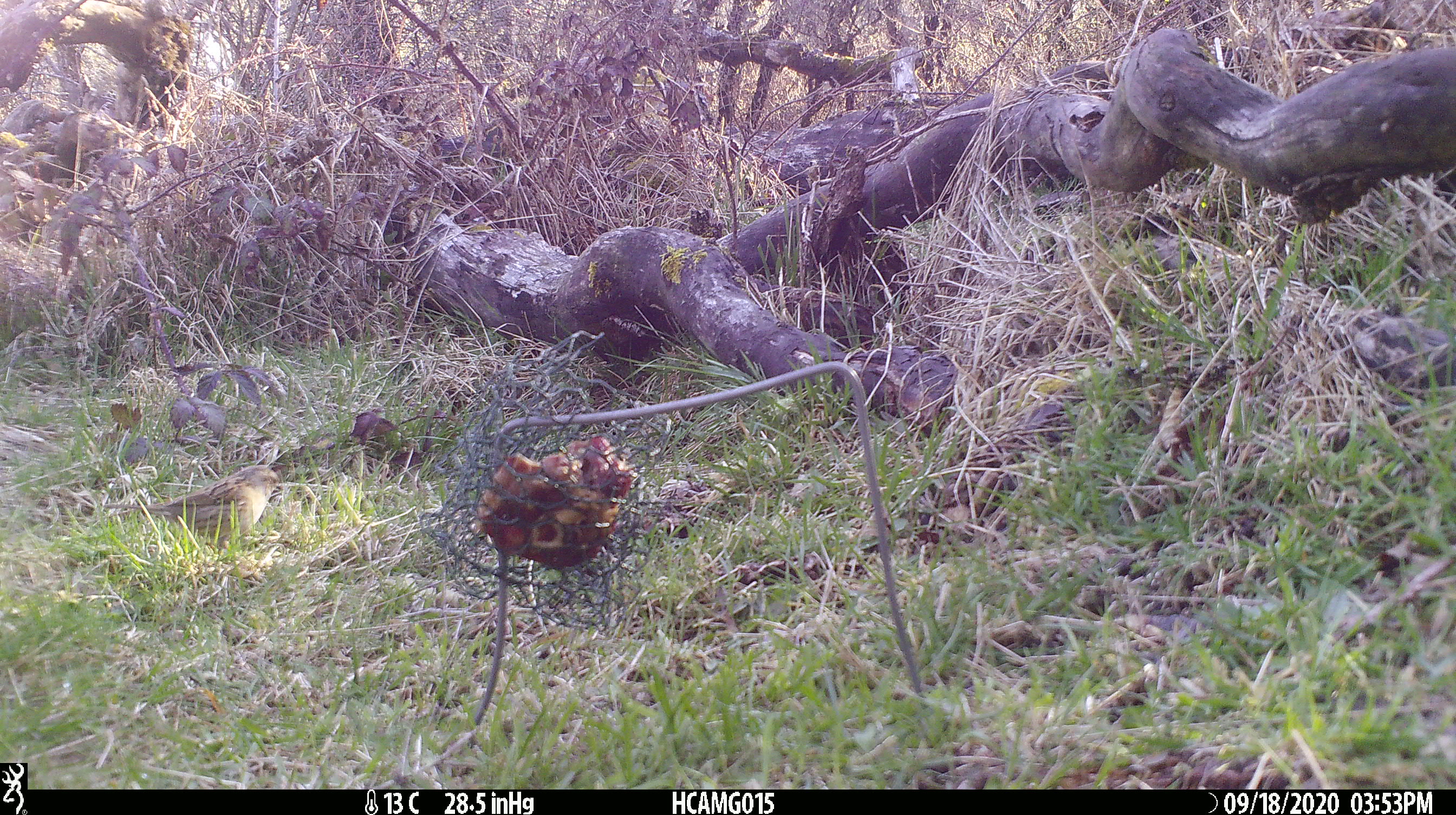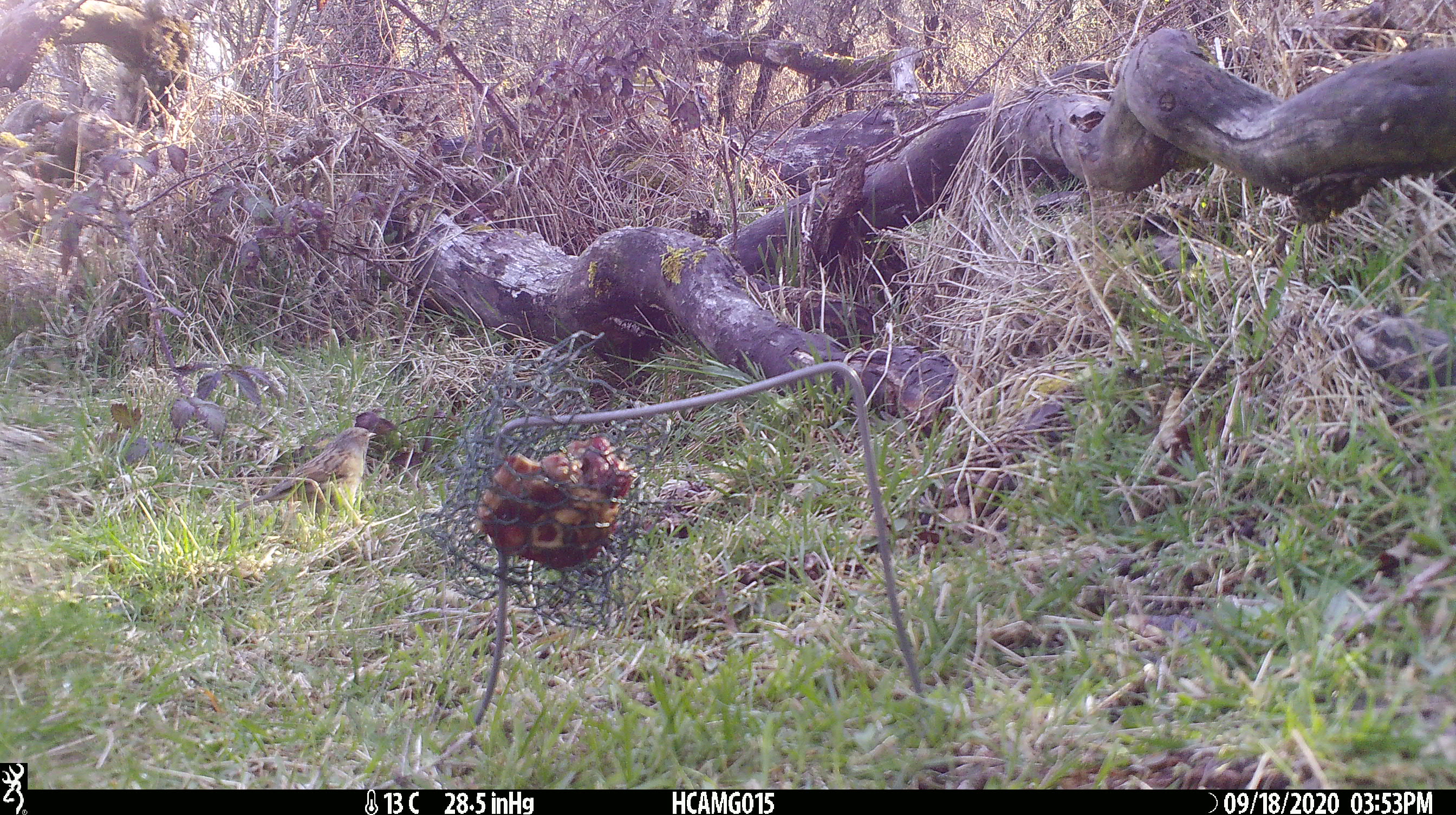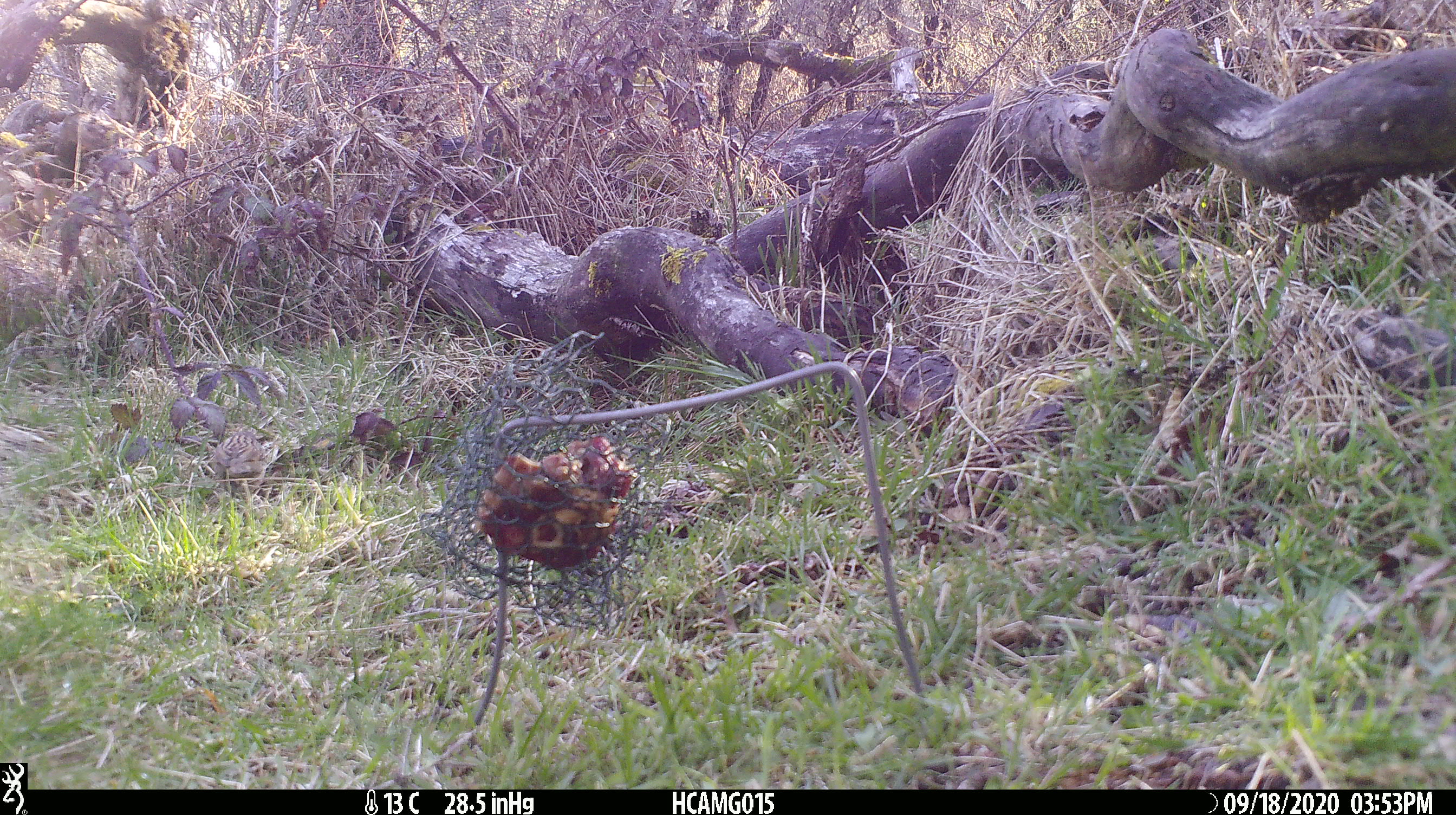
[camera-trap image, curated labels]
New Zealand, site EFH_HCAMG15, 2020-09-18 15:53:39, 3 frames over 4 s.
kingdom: Animalia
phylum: Chordata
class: Aves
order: Passeriformes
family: Prunellidae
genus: Prunella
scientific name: Prunella modularis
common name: dunnock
Dunnock (Prunella modularis).